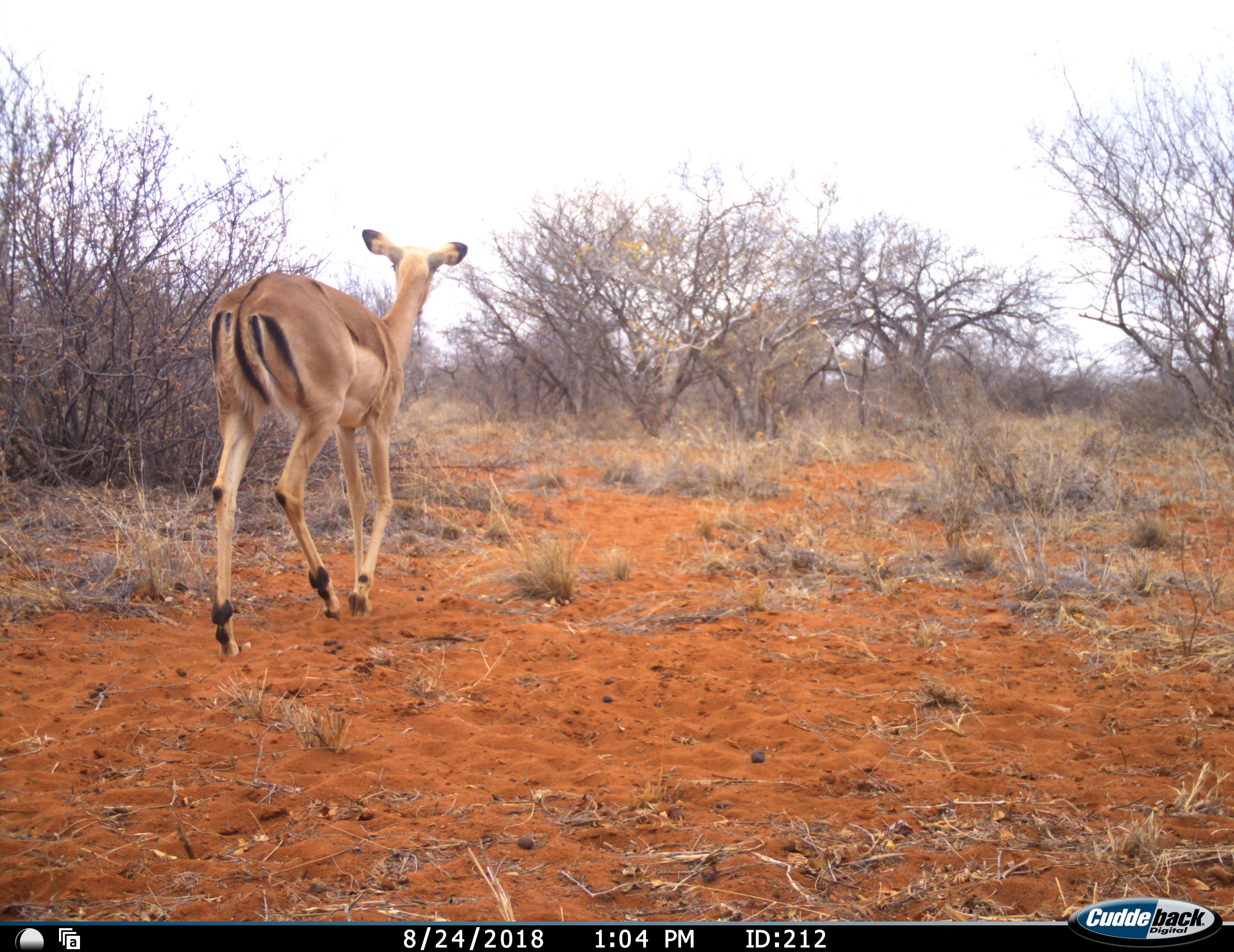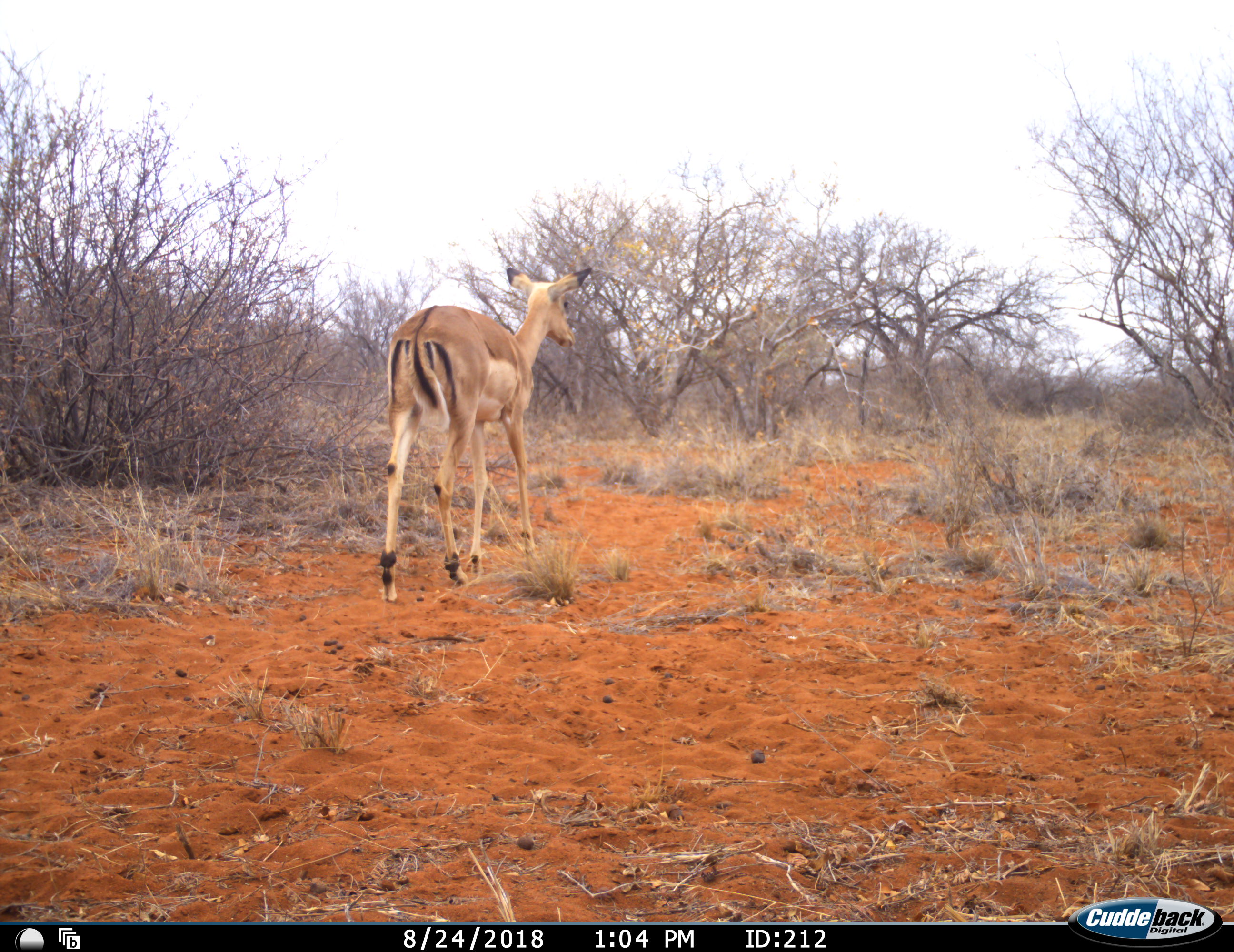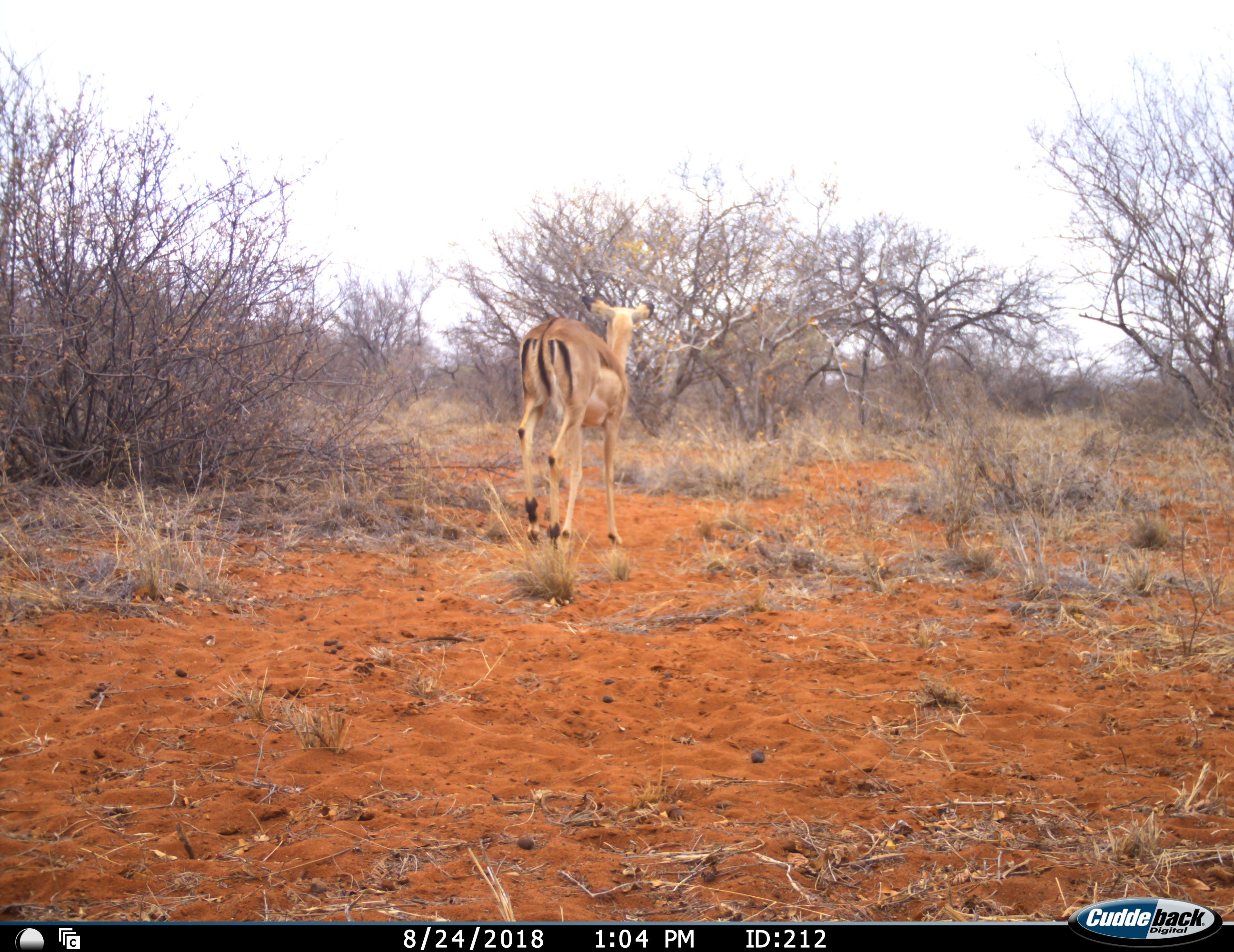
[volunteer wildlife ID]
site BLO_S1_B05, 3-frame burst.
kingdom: Animalia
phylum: Chordata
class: Mammalia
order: Artiodactyla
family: Bovidae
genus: Aepyceros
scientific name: Aepyceros melampus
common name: impala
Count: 1.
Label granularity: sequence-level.